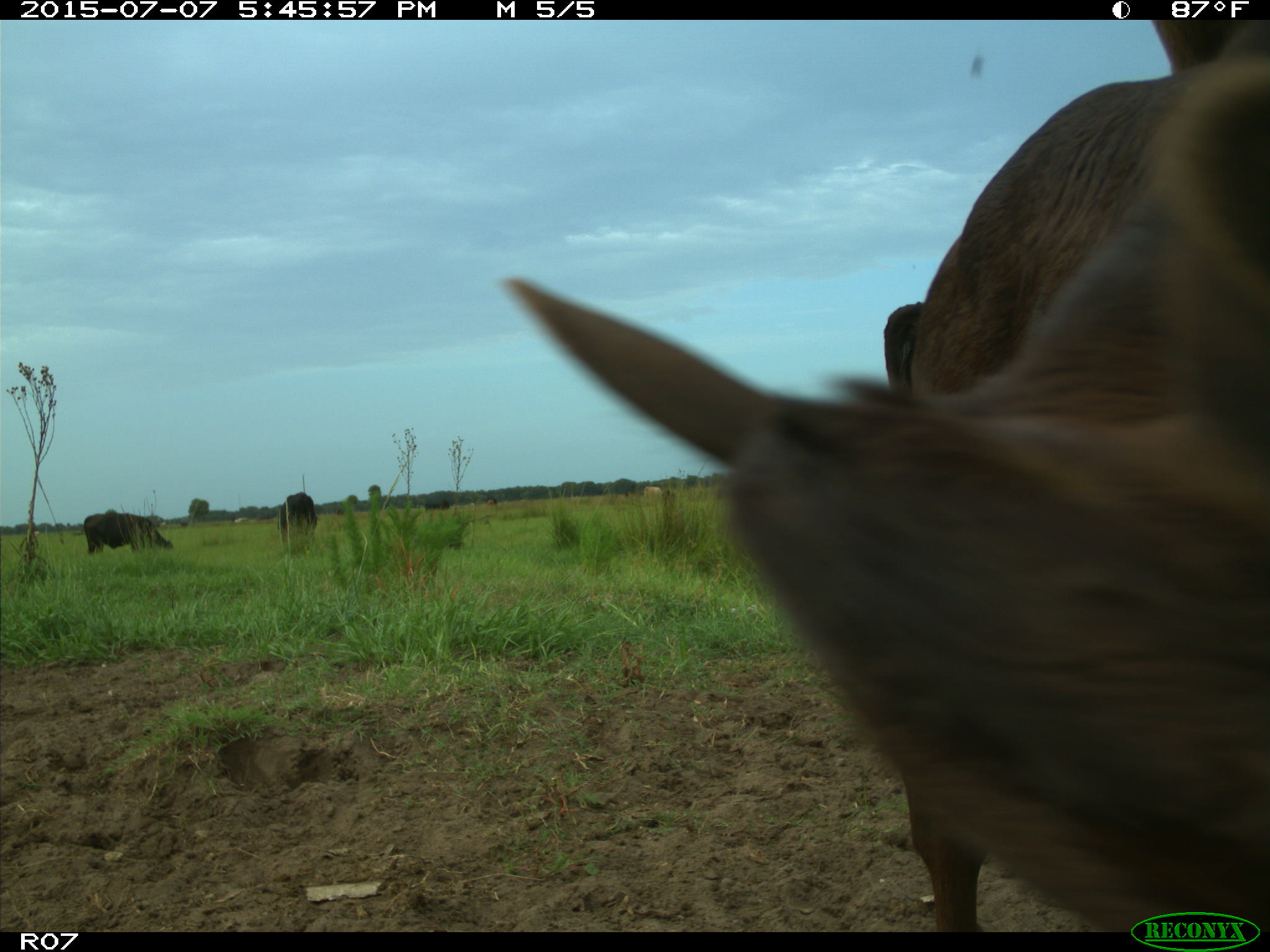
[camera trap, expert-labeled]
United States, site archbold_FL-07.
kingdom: Animalia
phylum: Chordata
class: Mammalia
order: Artiodactyla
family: Bovidae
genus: Bos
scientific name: Bos taurus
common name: domestic cow